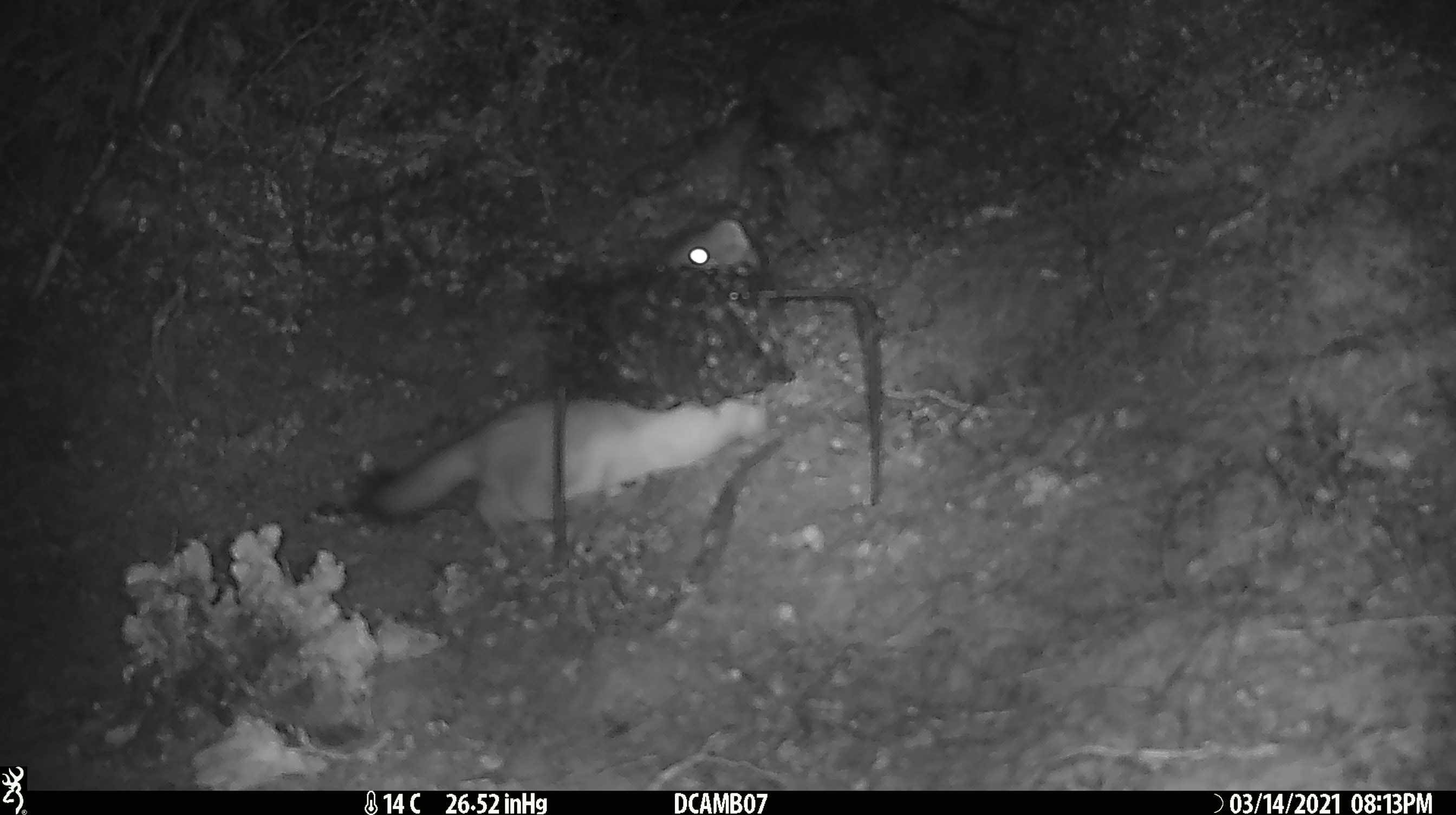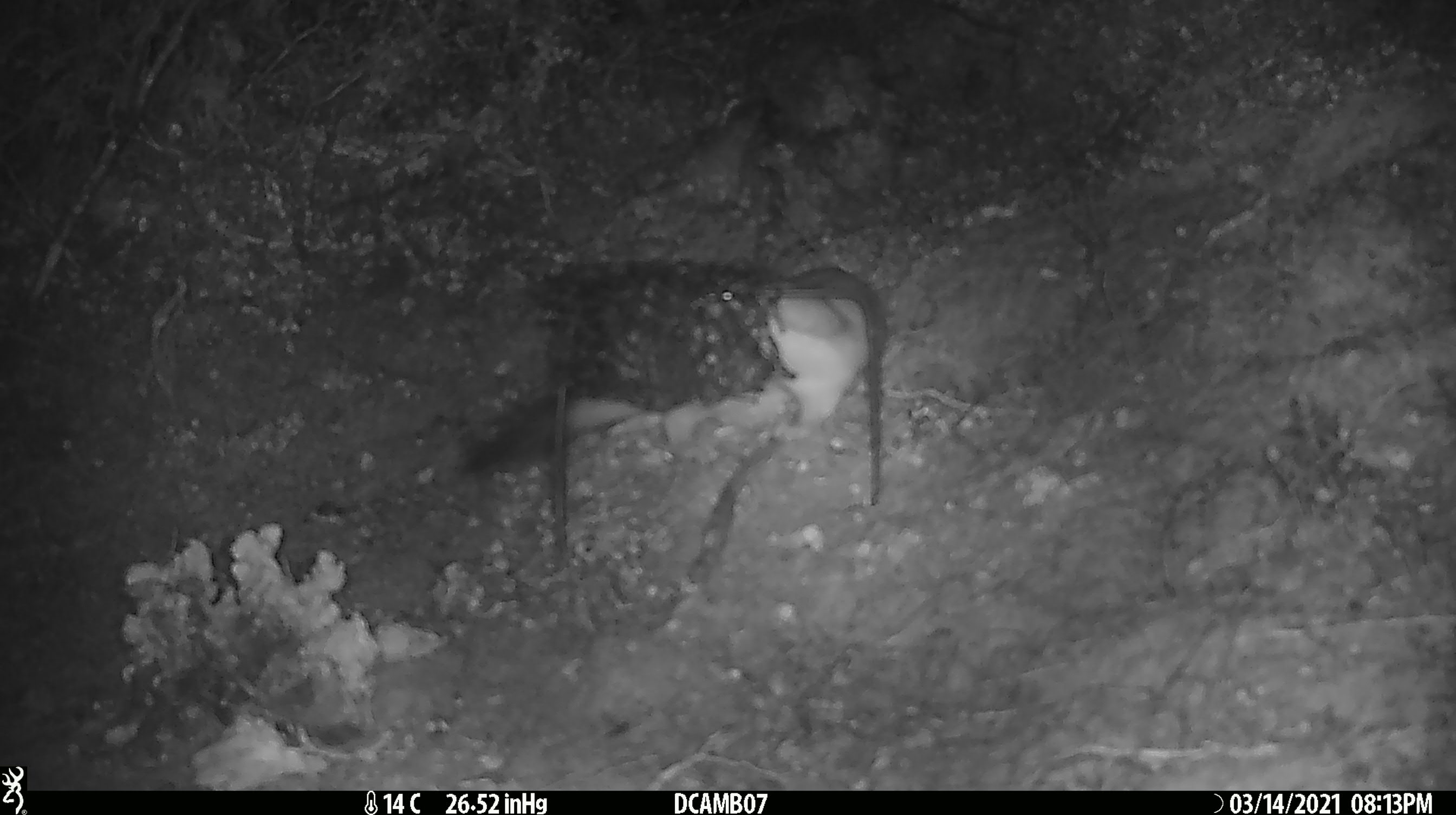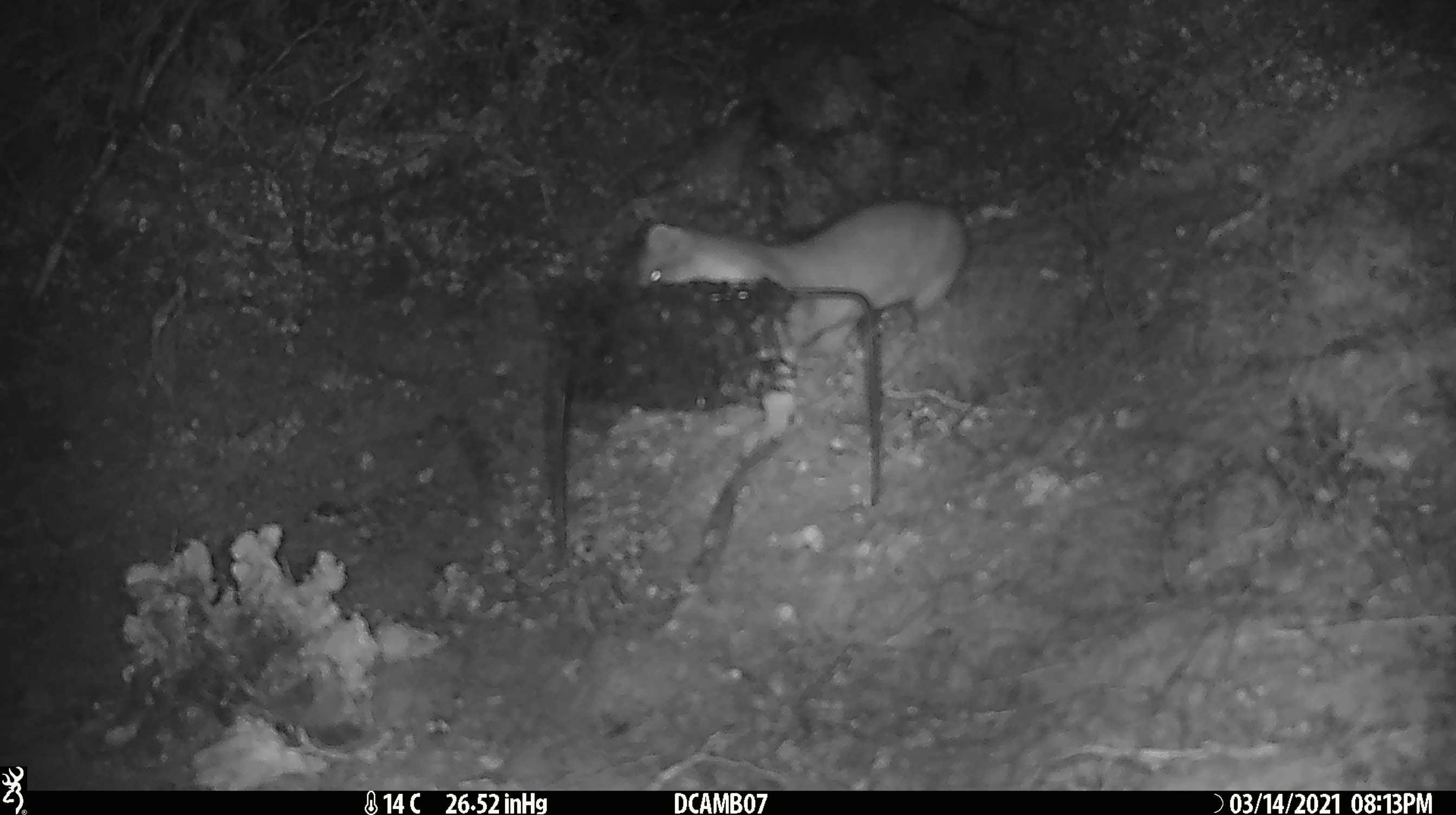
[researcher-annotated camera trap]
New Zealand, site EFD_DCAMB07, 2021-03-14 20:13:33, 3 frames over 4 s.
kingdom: Animalia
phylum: Chordata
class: Mammalia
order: Carnivora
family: Mustelidae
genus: Mustela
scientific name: Mustela erminea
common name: stoat